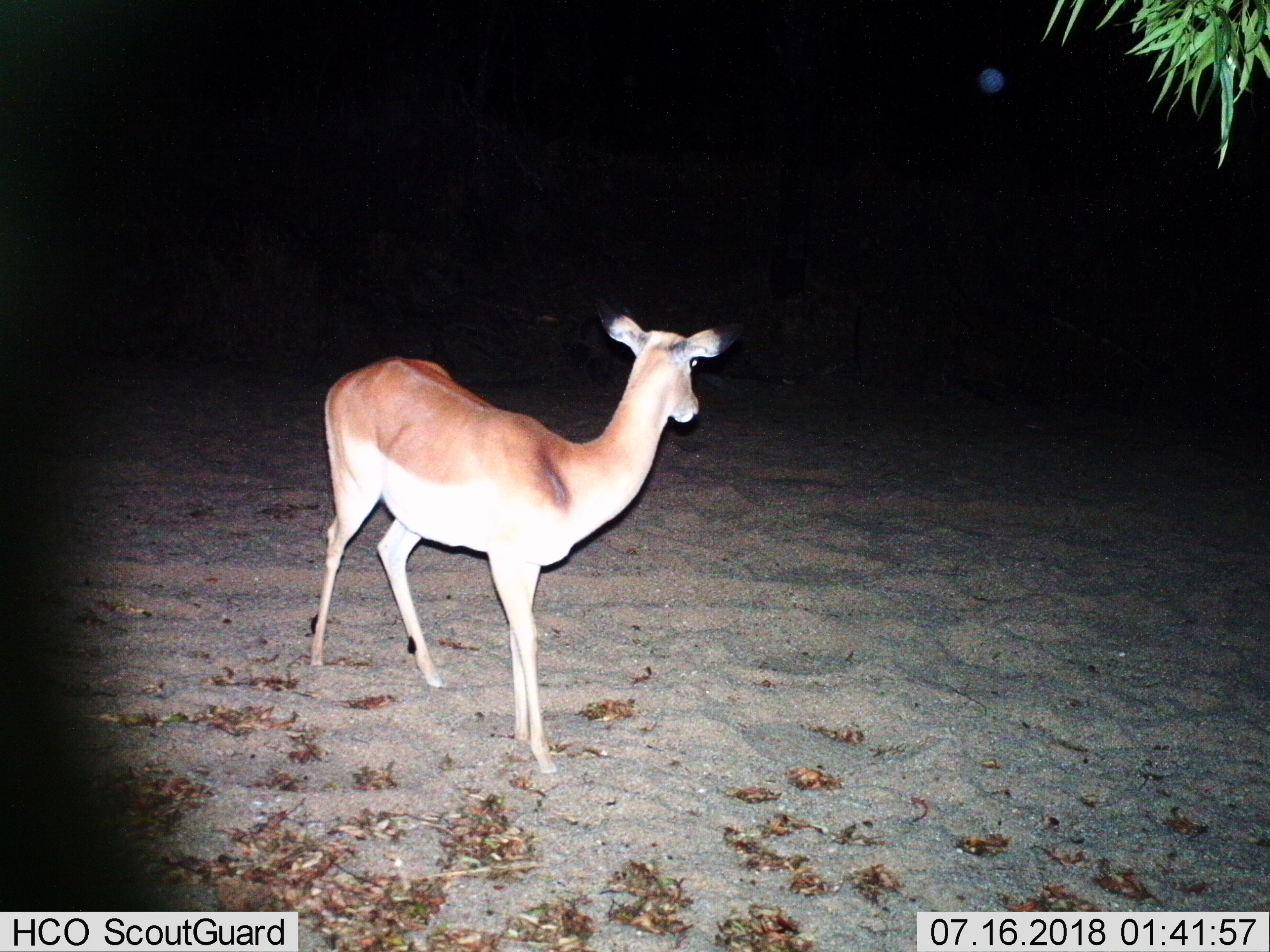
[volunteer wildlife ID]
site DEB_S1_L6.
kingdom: Animalia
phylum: Chordata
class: Mammalia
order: Artiodactyla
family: Bovidae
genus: Aepyceros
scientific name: Aepyceros melampus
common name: impala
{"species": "impala (Aepyceros melampus)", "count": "1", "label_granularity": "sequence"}